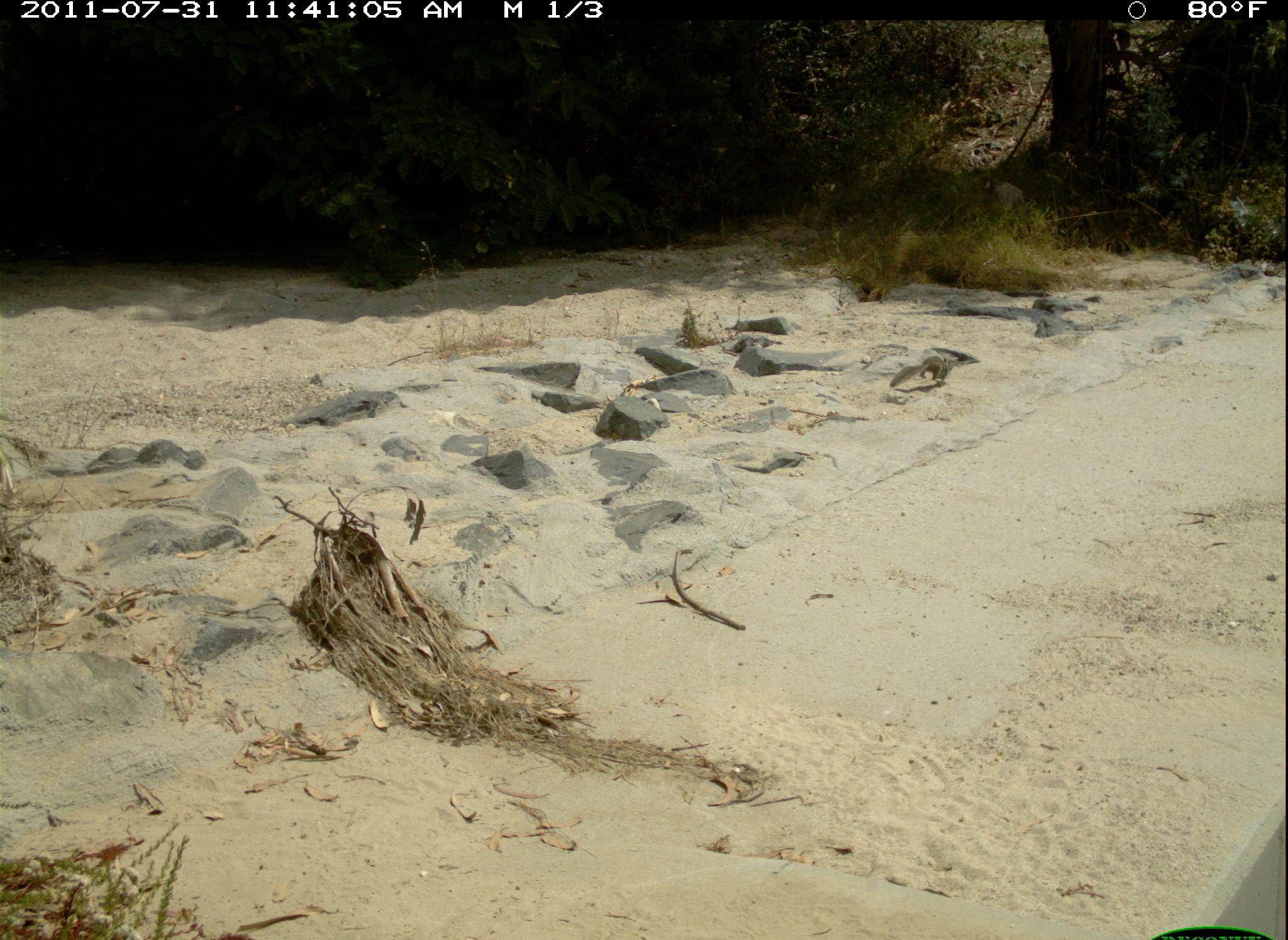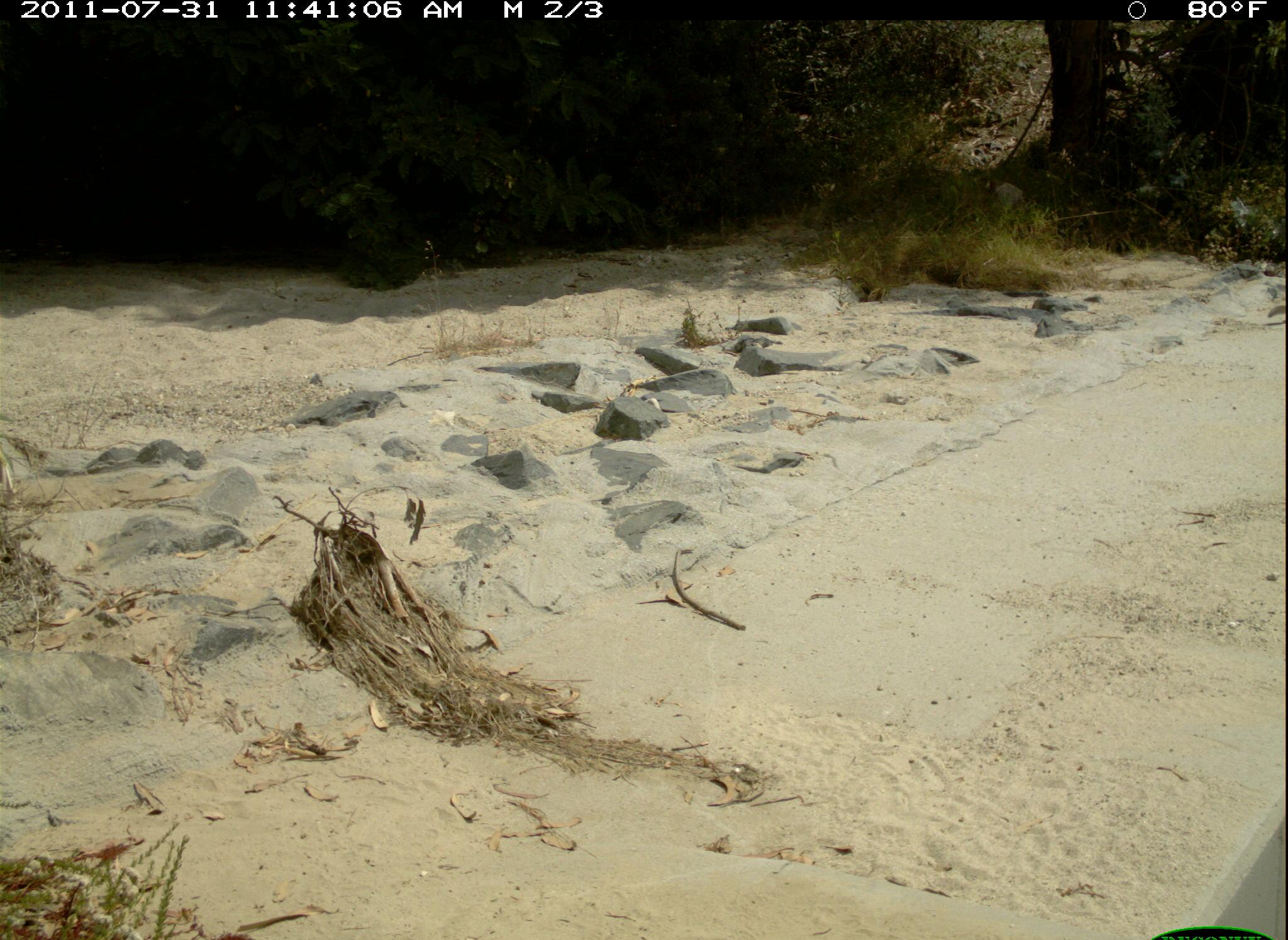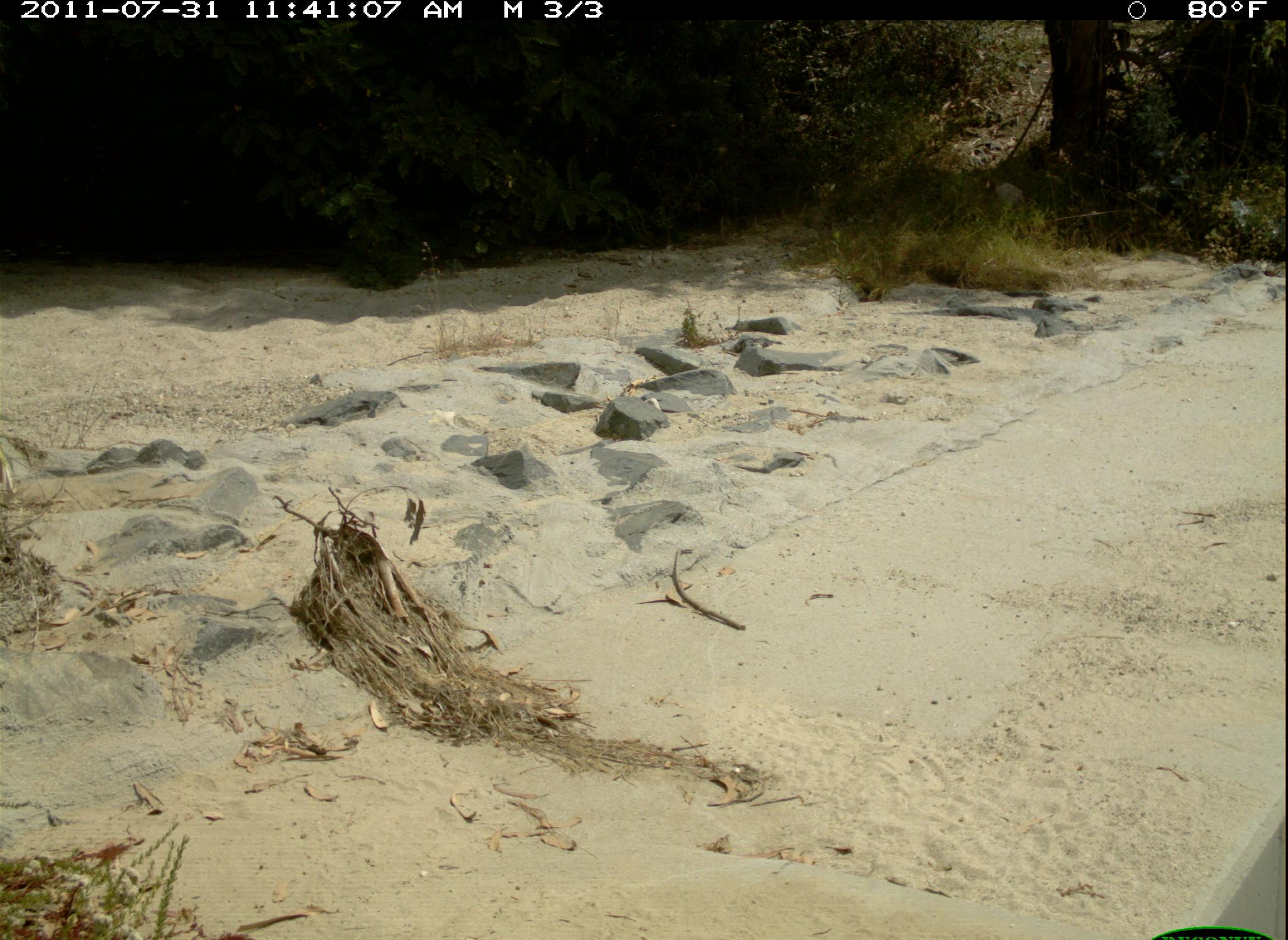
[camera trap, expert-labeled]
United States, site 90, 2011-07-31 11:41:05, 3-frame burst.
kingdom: Animalia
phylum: Chordata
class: Mammalia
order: Rodentia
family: Sciuridae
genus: Sciurus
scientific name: Sciurus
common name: squirrel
Squirrel (Sciurus).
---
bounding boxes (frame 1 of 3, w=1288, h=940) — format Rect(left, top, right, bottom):
squirrel: Rect(882, 333, 984, 408)